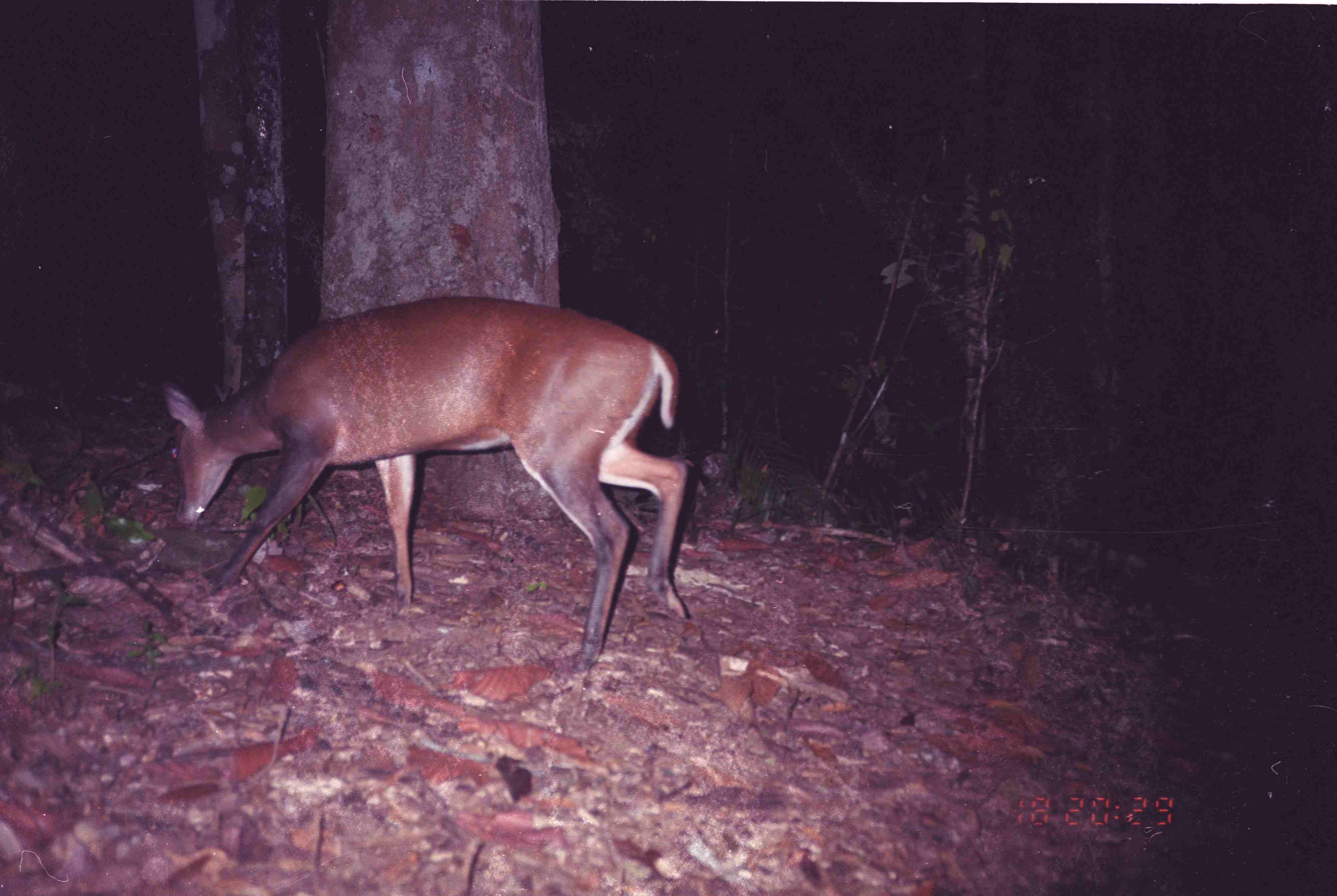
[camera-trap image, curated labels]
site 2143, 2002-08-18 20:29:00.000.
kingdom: Animalia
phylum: Chordata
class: Mammalia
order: Artiodactyla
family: Cervidae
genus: Muntiacus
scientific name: Muntiacus muntjak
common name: southern red muntjac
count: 1